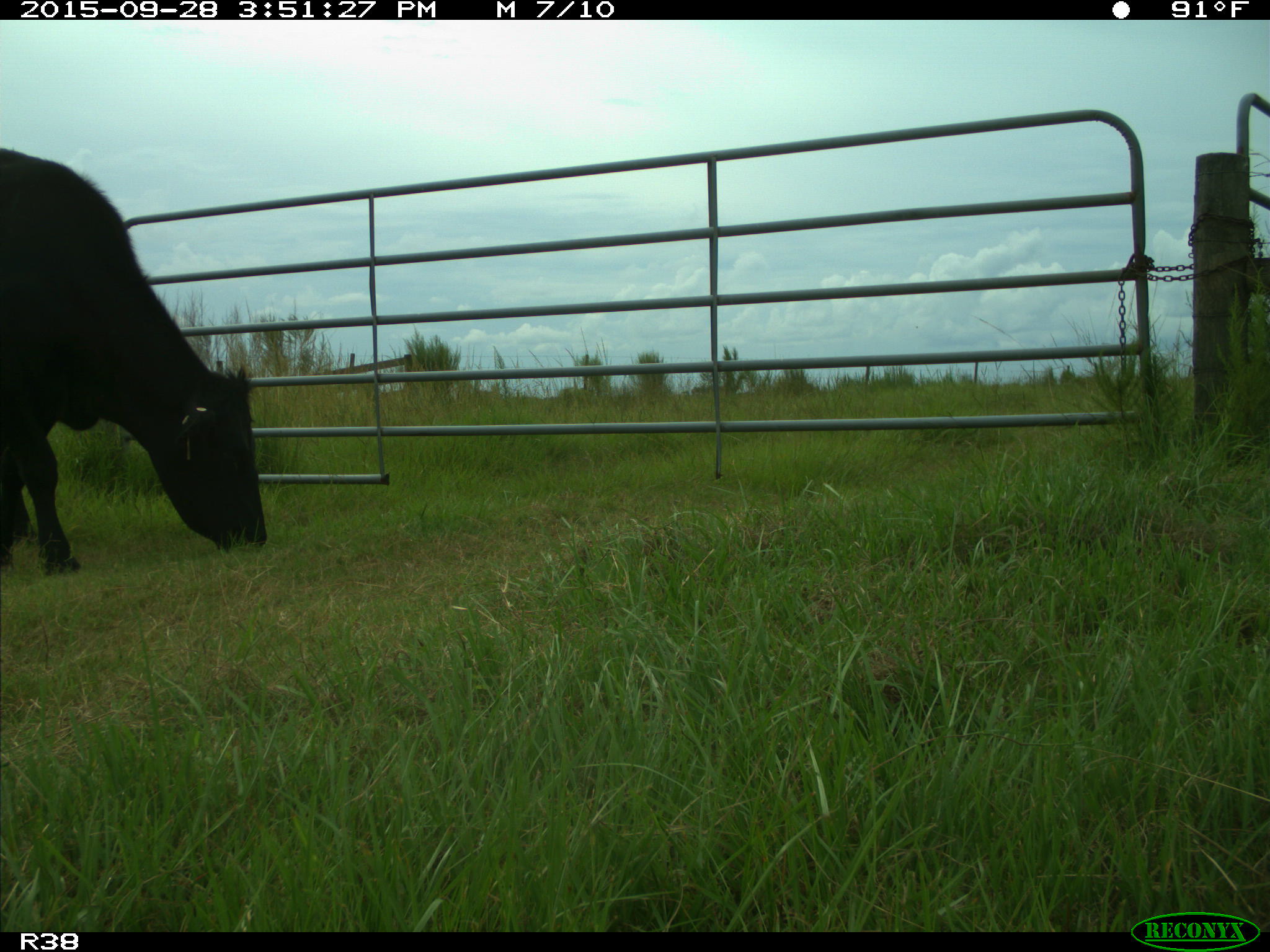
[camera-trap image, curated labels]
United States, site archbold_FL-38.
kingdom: Animalia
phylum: Chordata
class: Mammalia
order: Artiodactyla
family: Bovidae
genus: Bos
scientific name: Bos taurus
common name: domestic cow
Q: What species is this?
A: Bos taurus (domestic cow).